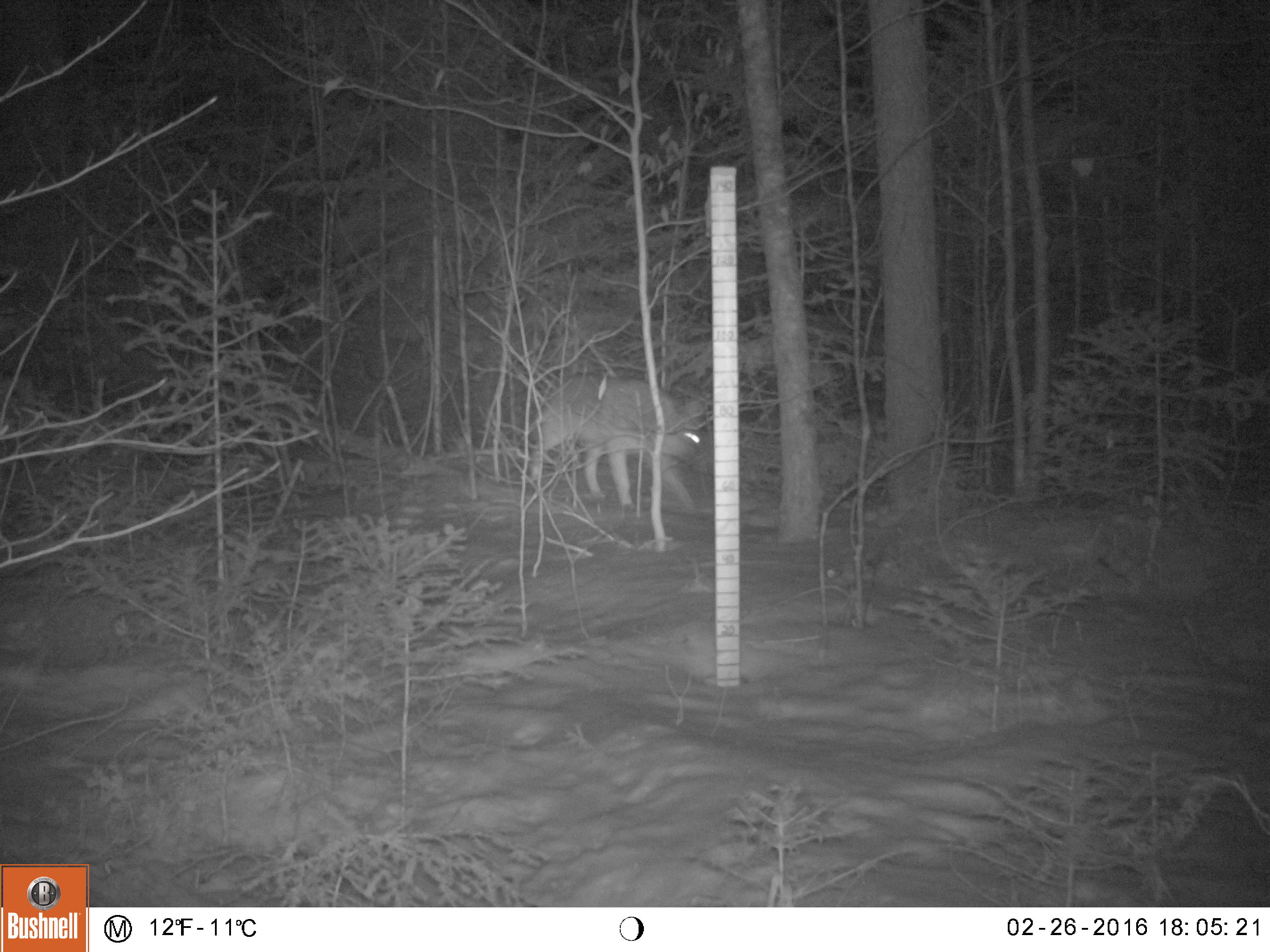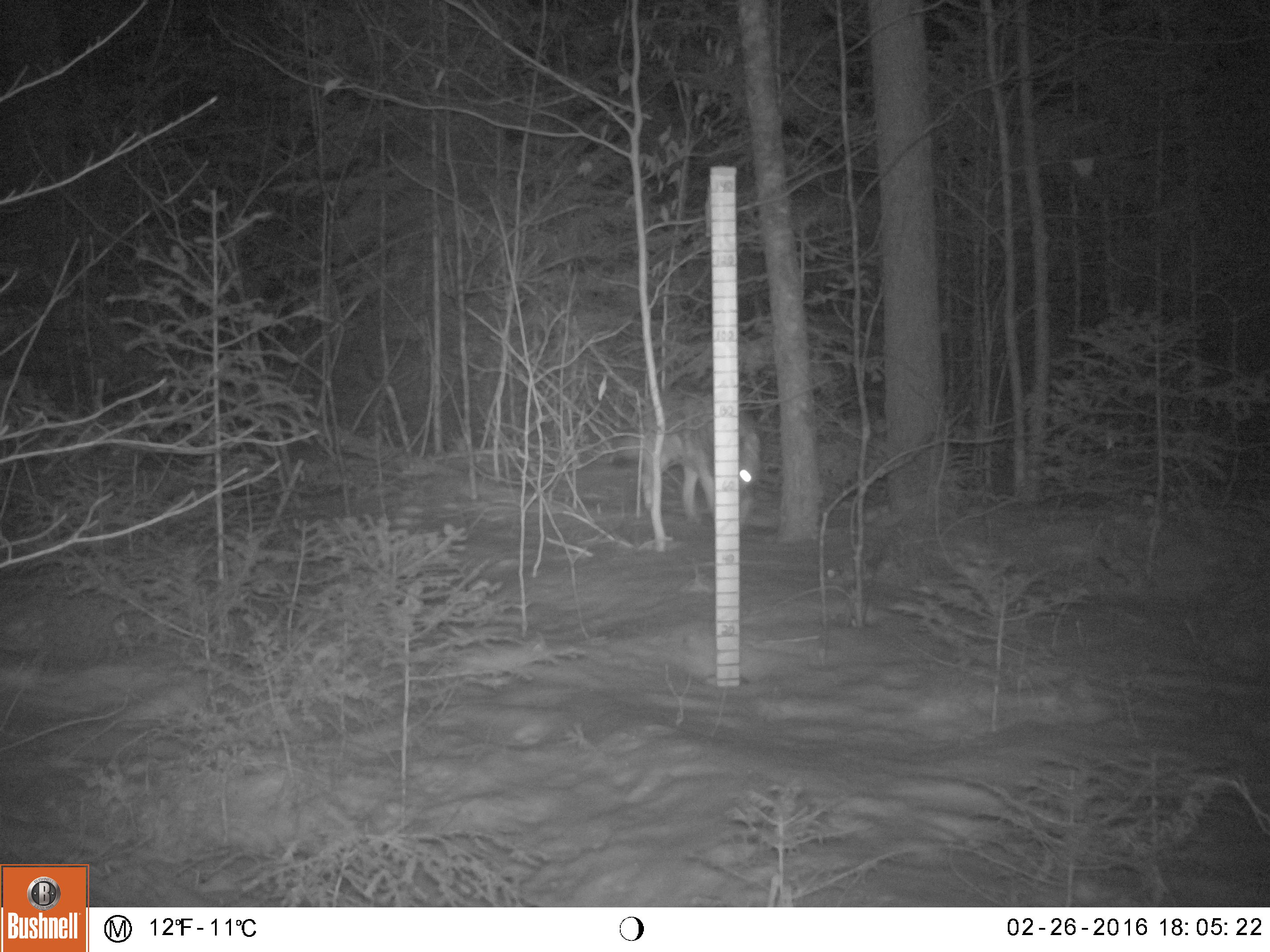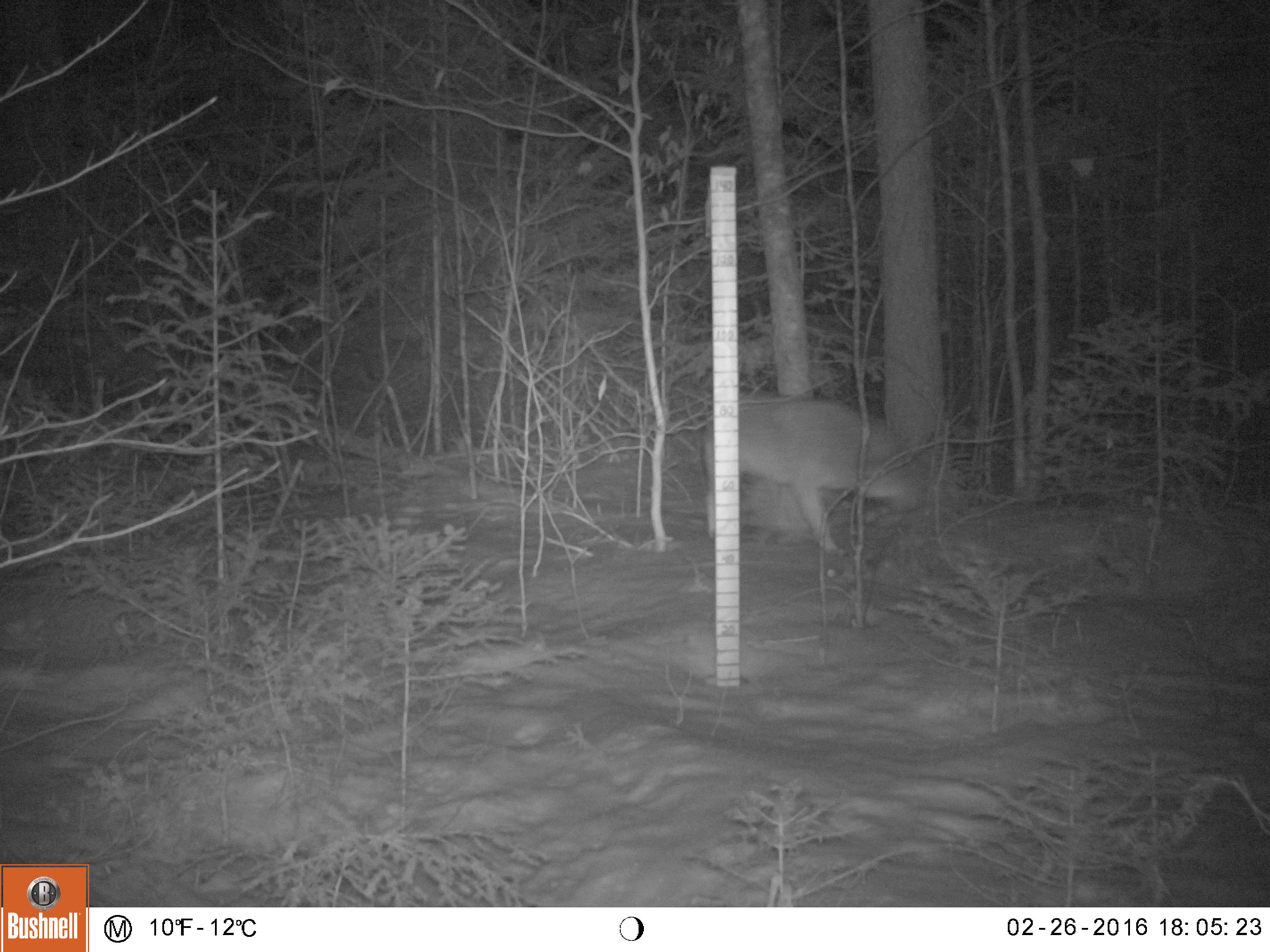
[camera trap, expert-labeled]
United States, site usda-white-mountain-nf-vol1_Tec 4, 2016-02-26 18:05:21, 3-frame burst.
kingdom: Animalia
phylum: Chordata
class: Mammalia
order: Carnivora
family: Canidae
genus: Canis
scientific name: Canis latrans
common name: coyote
Coyote (Canis latrans).